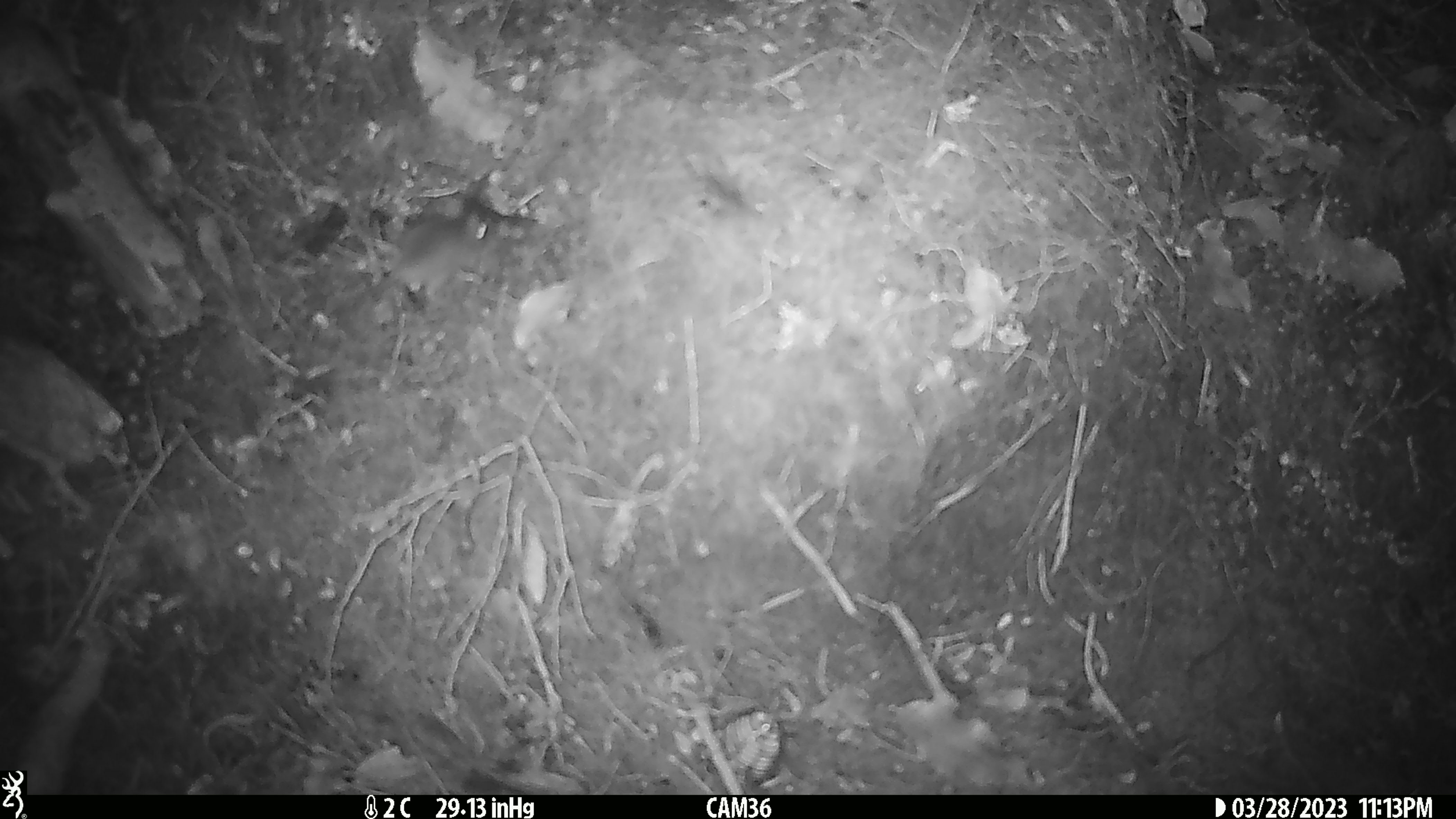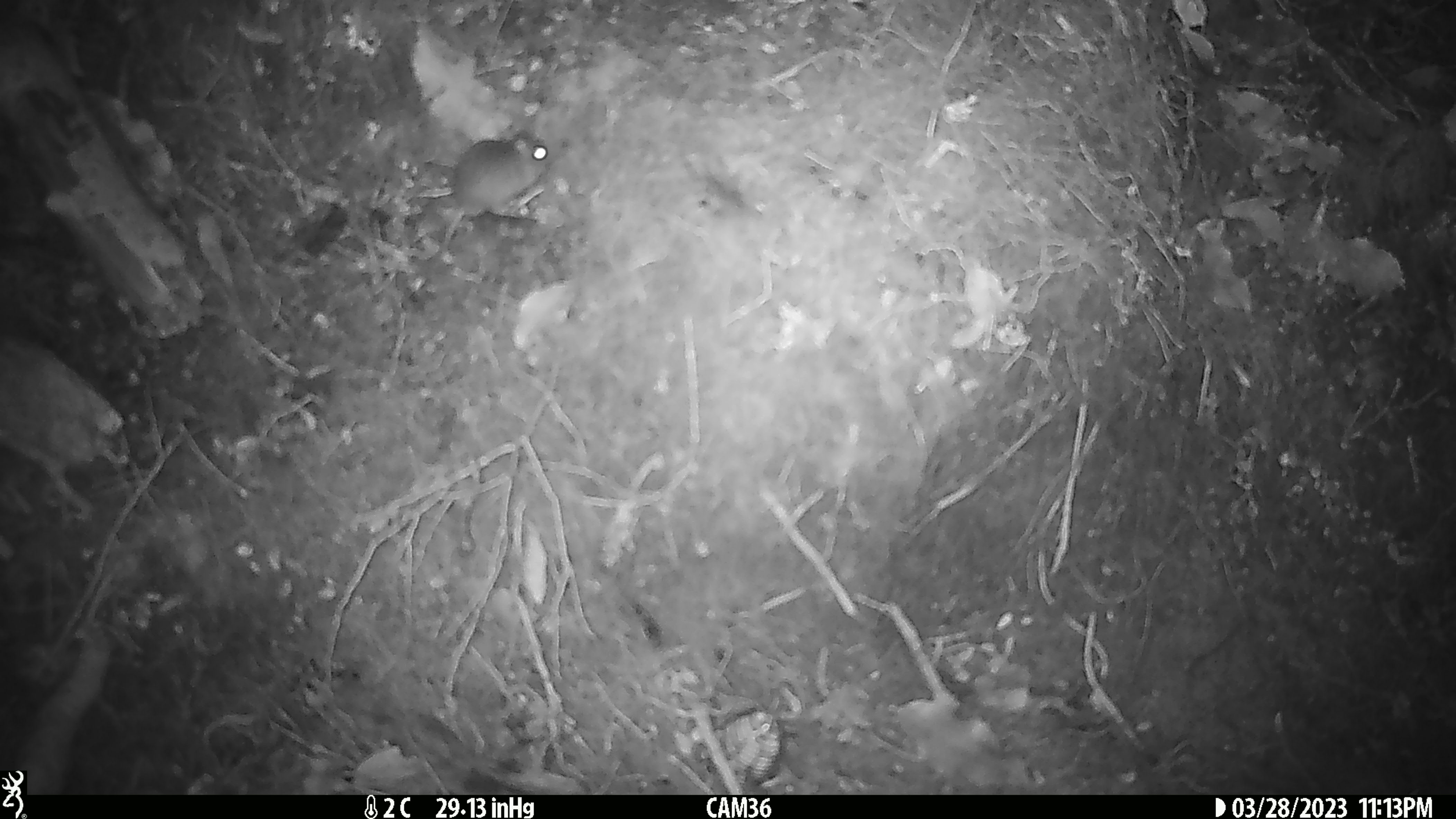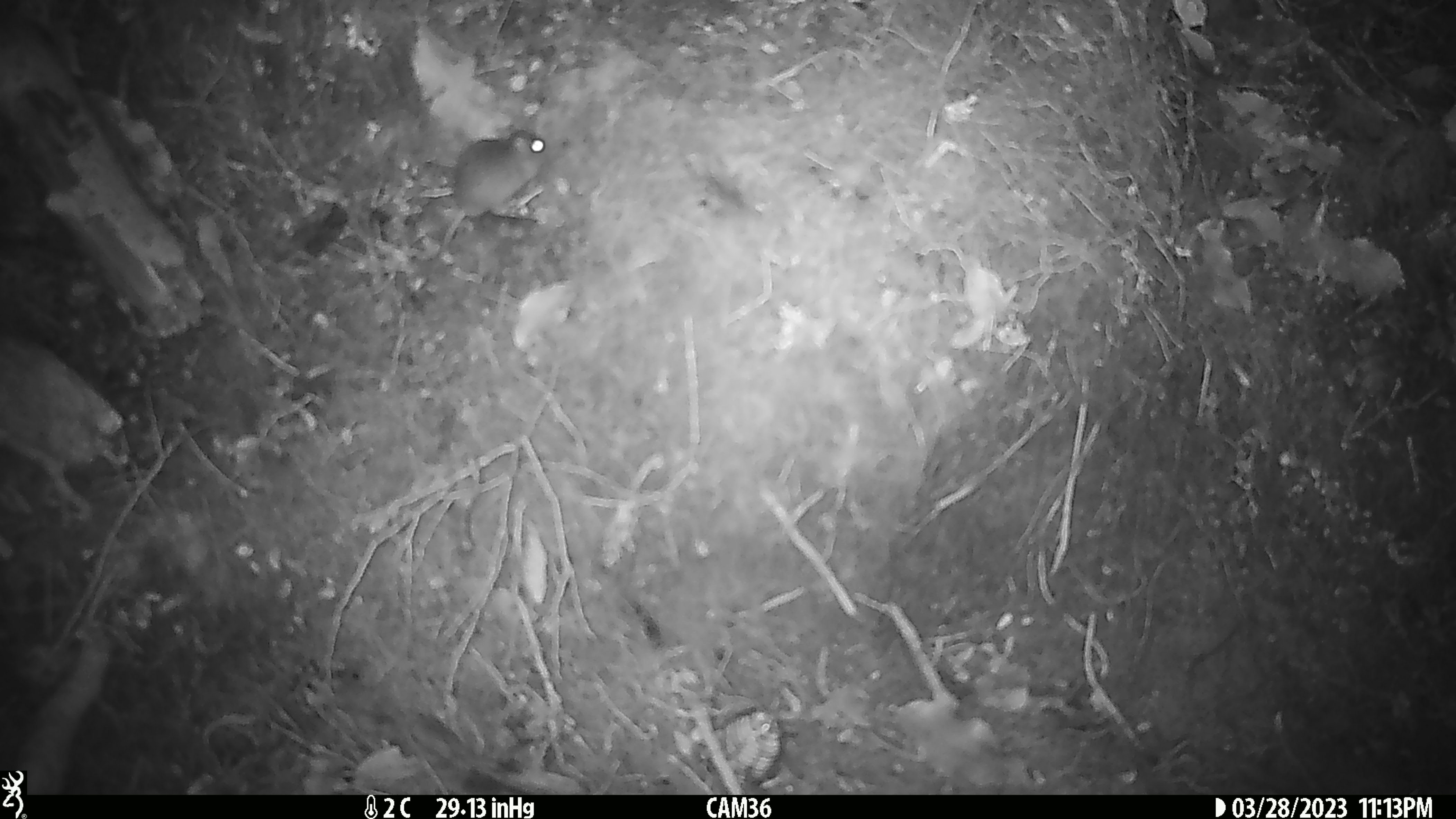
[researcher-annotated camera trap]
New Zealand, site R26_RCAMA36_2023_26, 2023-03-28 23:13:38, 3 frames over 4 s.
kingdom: Animalia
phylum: Chordata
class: Mammalia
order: Rodentia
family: Muridae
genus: Mus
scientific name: Mus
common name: mouse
Mouse (Mus).